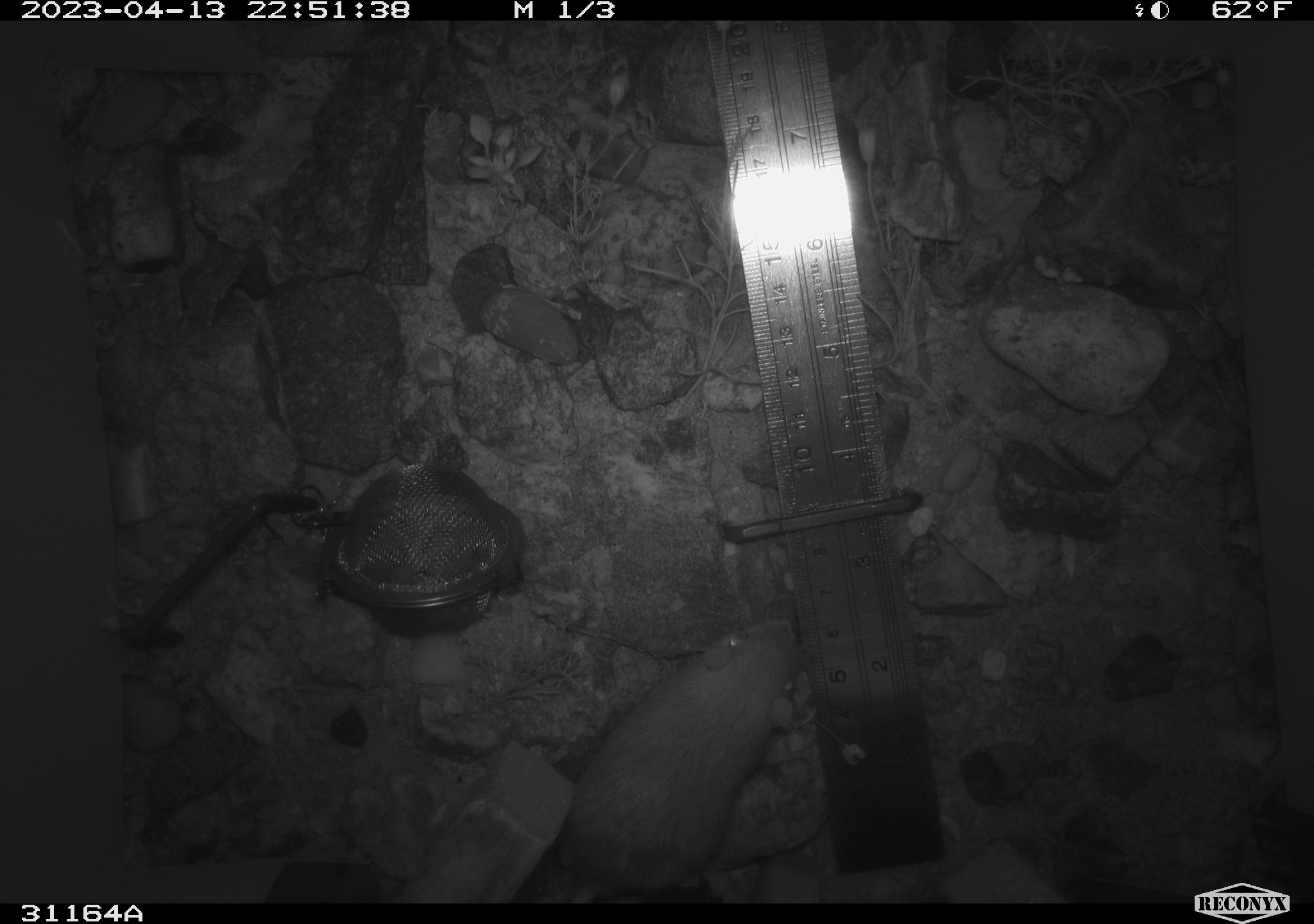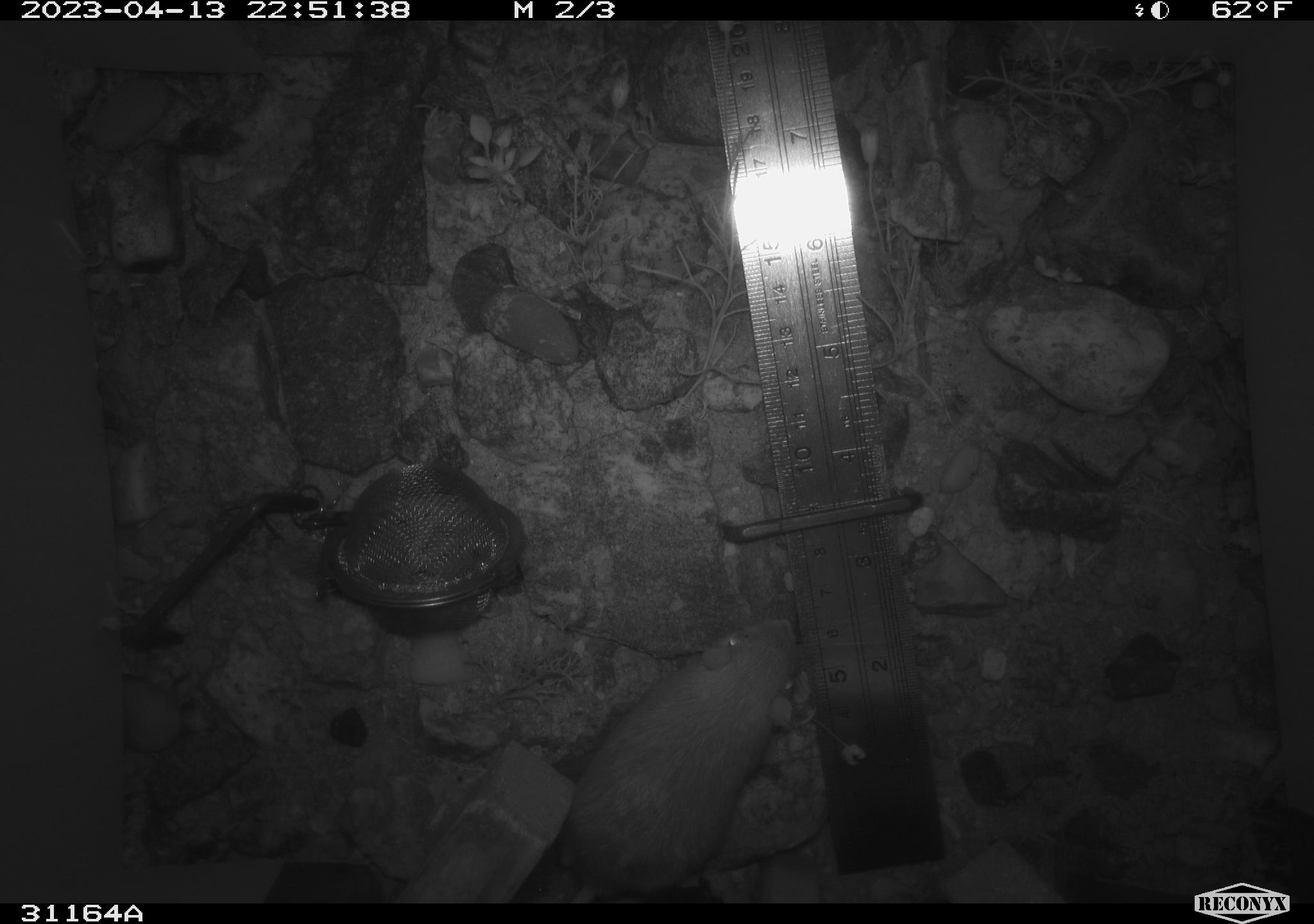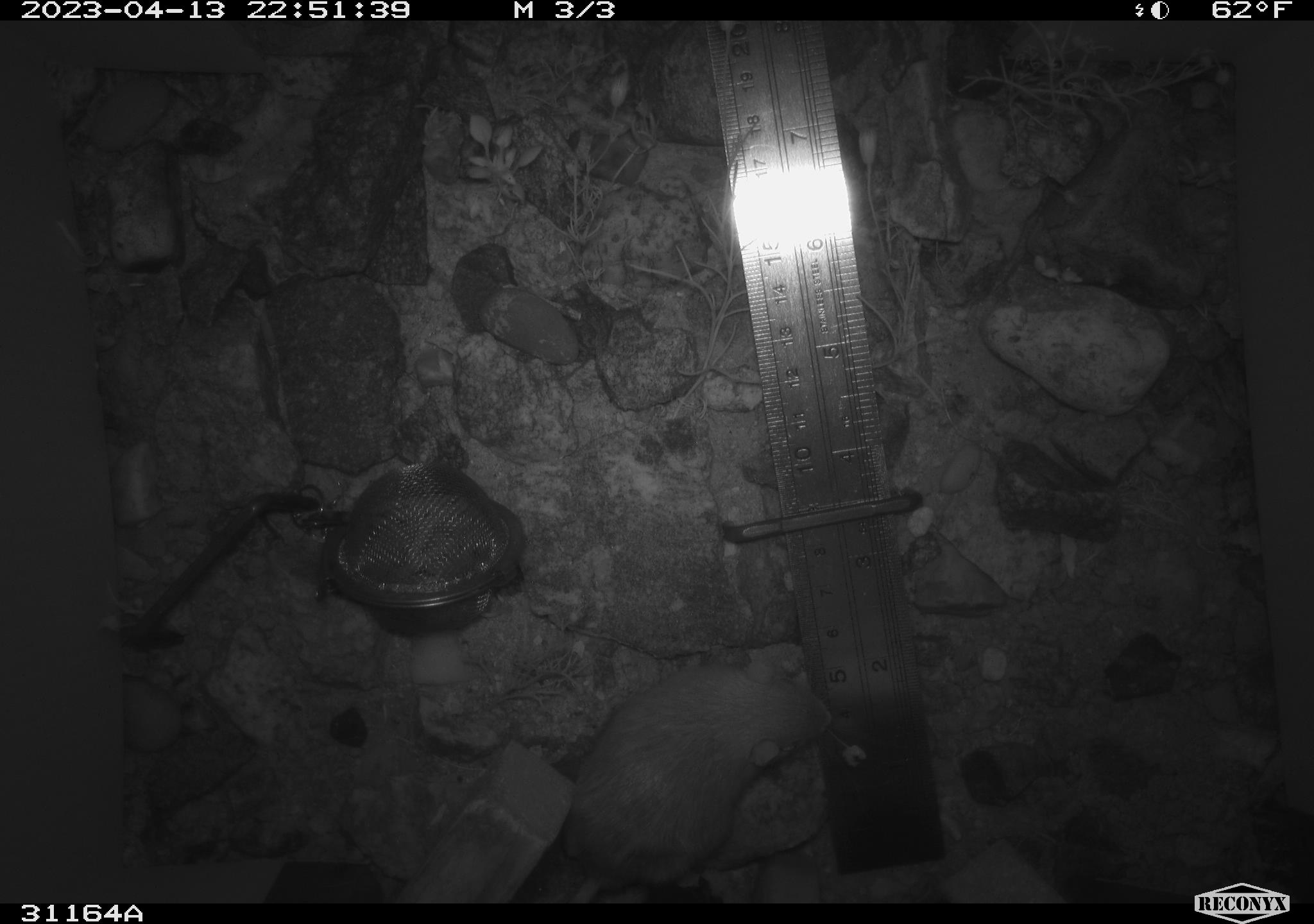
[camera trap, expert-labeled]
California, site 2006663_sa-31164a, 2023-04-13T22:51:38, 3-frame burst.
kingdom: Animalia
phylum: Chordata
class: Mammalia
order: Rodentia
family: Heteromyidae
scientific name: Heteromyidae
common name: kangaroo rats and pocket mice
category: heteromyidae family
Heteromyidae family (kangaroo rats and pocket mice) (Heteromyidae).